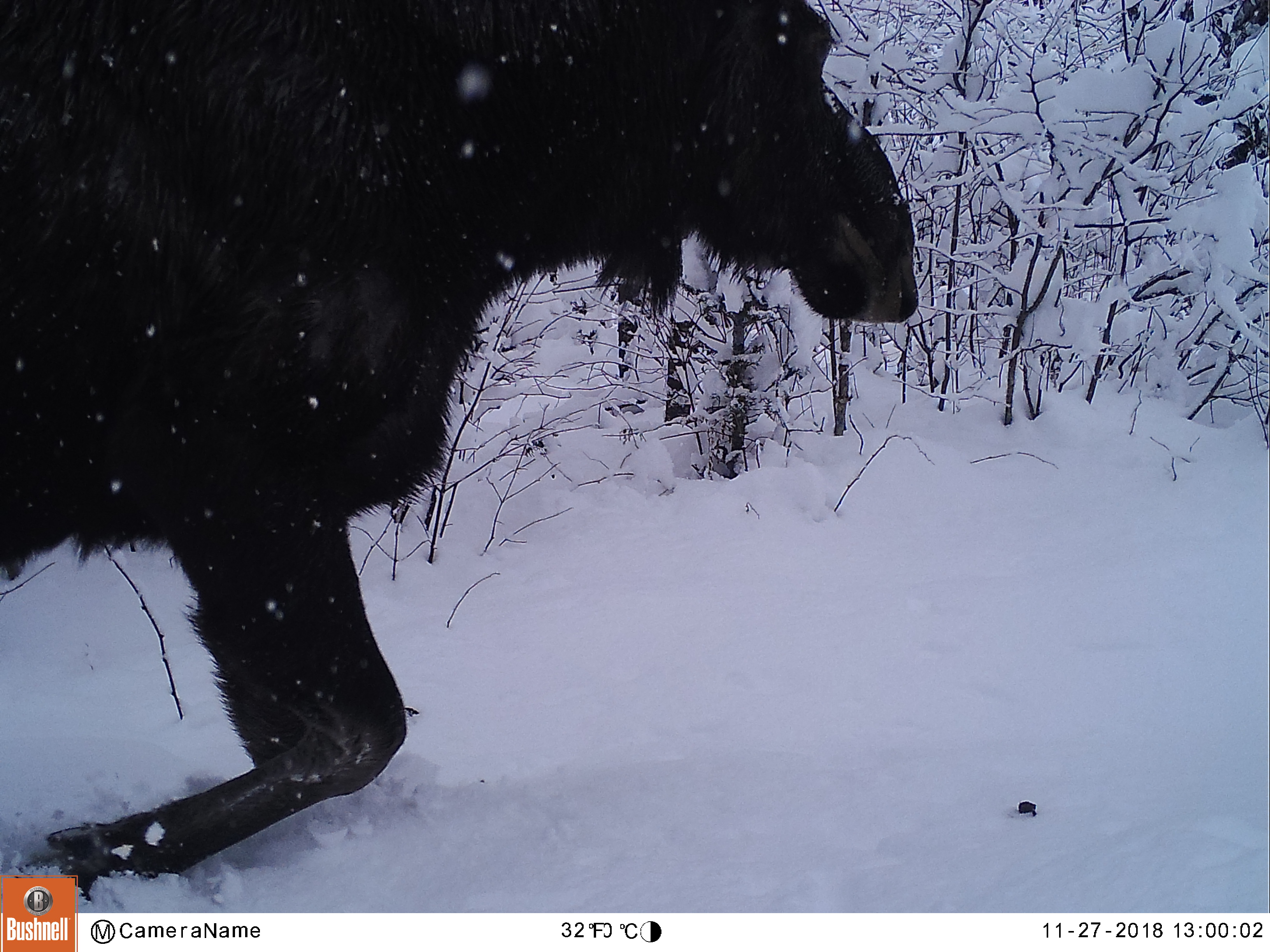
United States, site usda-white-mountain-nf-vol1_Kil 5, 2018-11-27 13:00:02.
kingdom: Animalia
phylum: Chordata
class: Mammalia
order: Artiodactyla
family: Cervidae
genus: Alces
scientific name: Alces alces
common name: moose